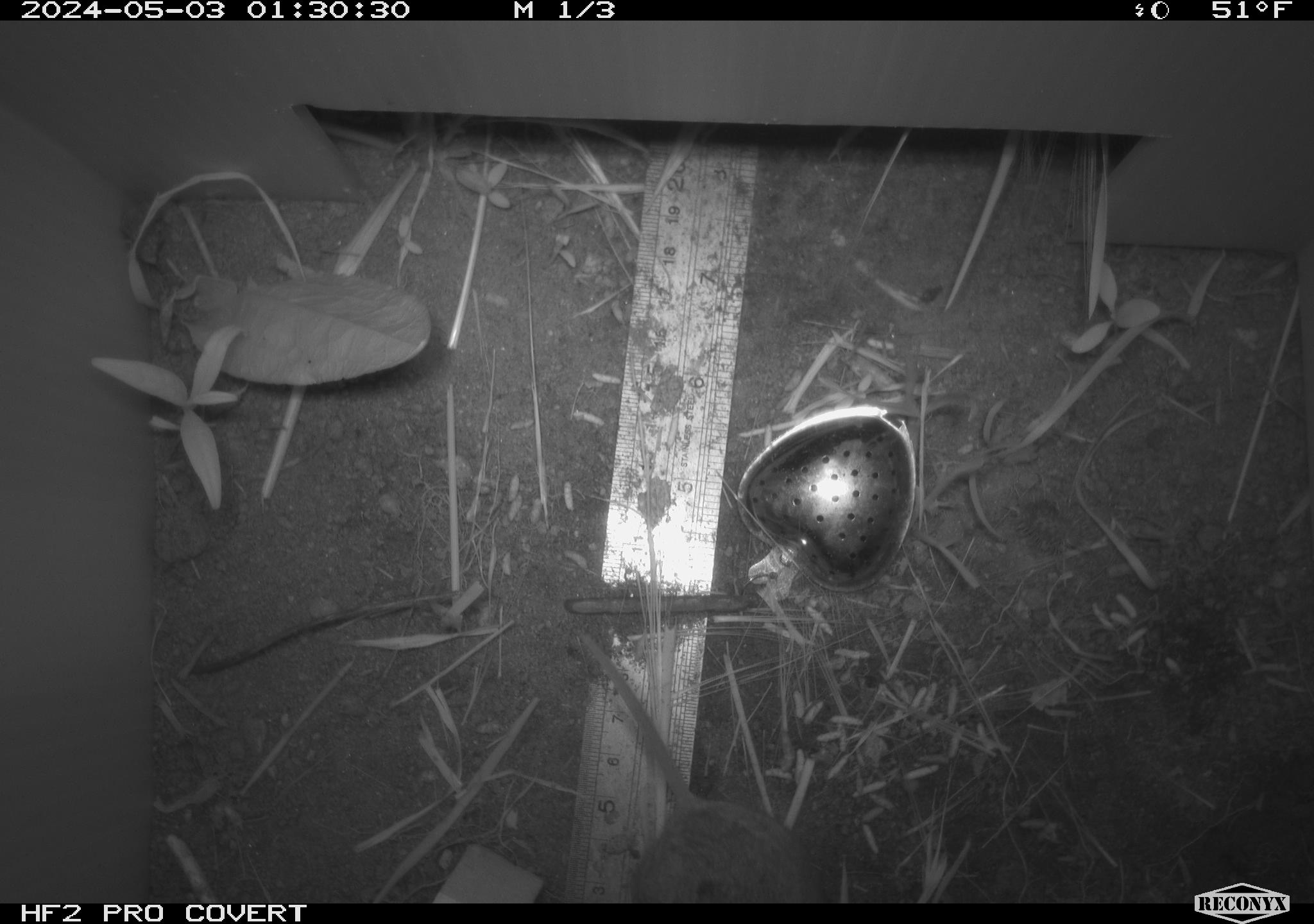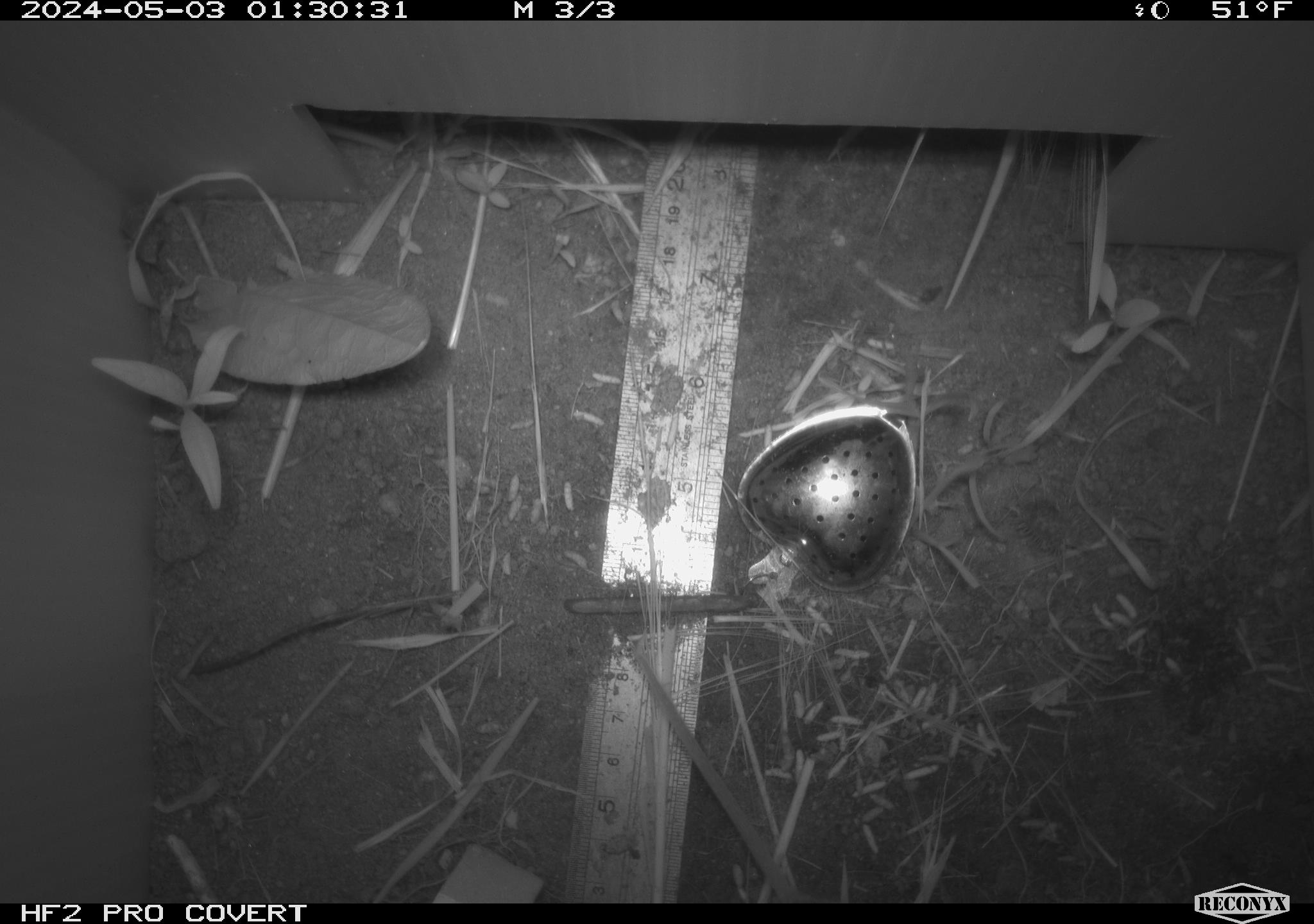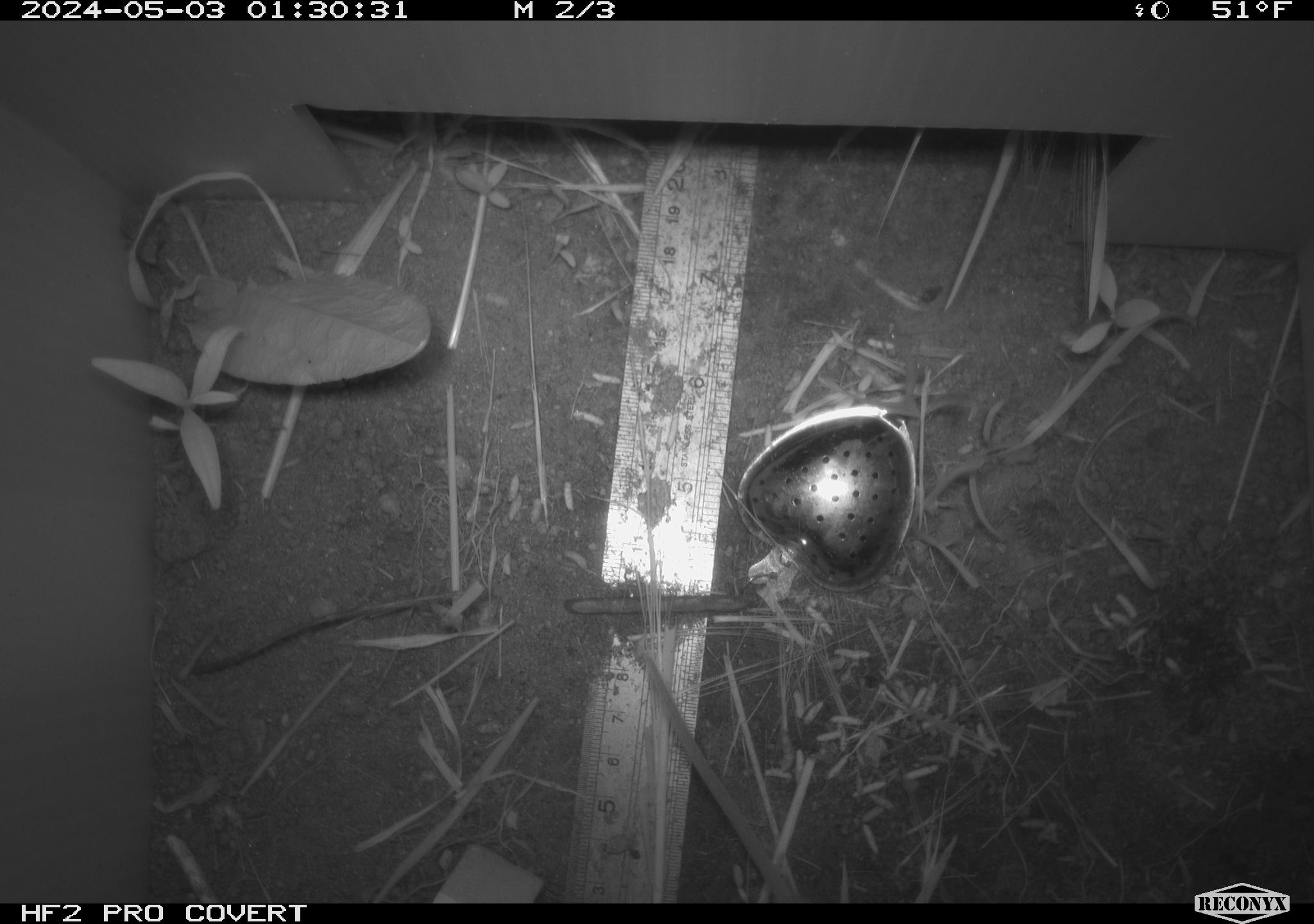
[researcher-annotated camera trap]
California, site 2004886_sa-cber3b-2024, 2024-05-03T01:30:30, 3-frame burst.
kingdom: Animalia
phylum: Chordata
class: Mammalia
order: Rodentia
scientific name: Rodentia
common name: mouse species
Mouse species (Rodentia).